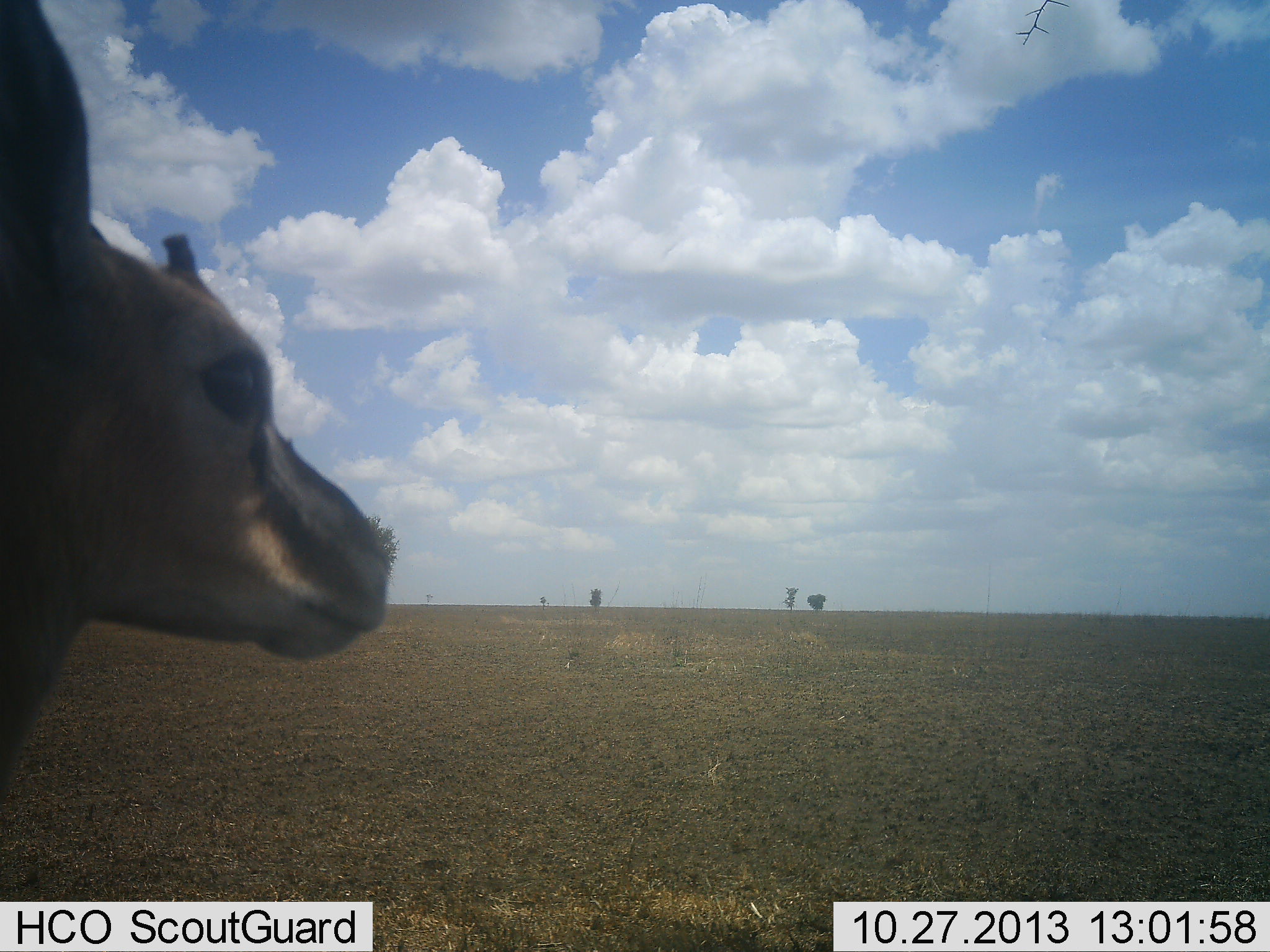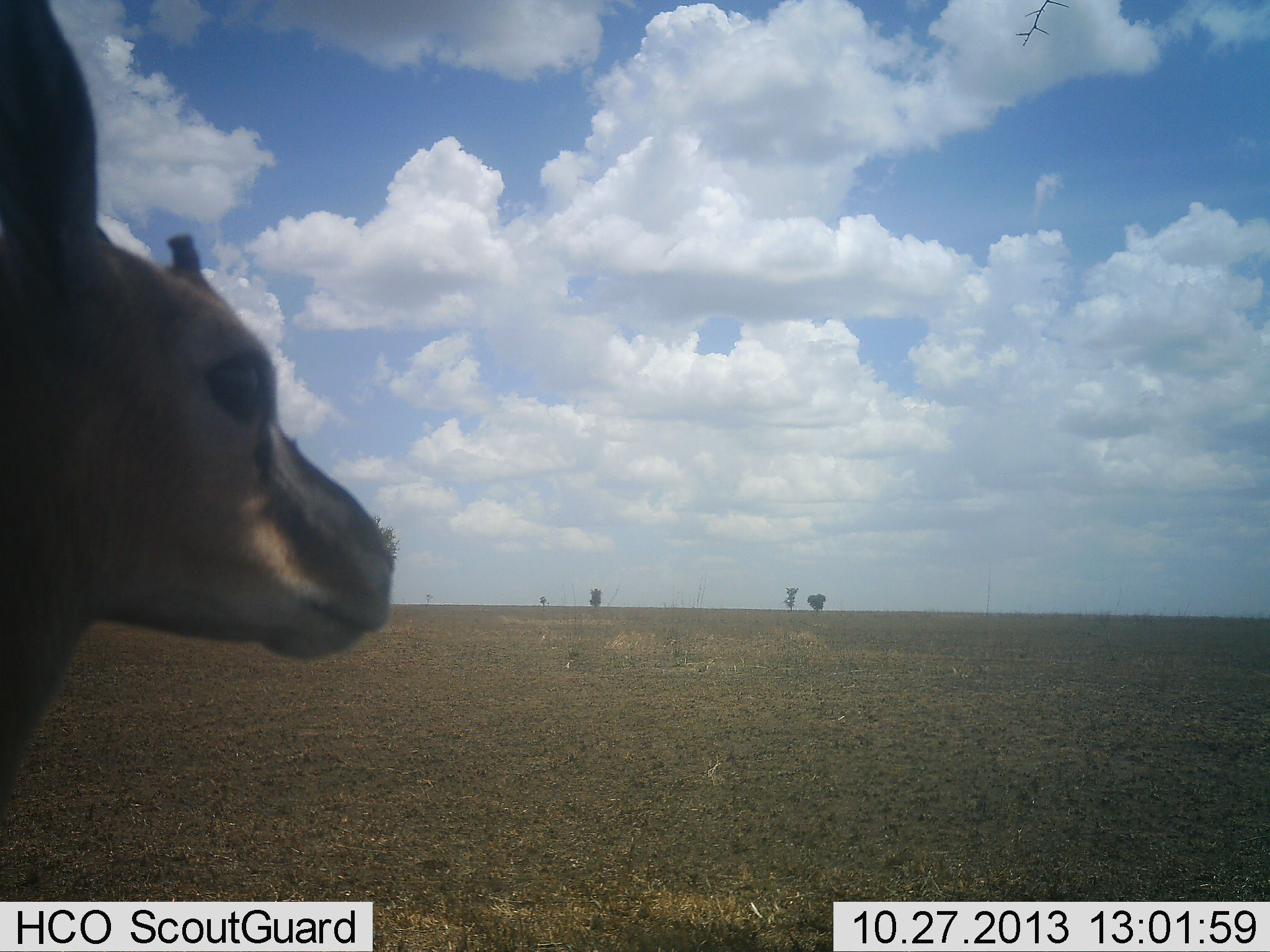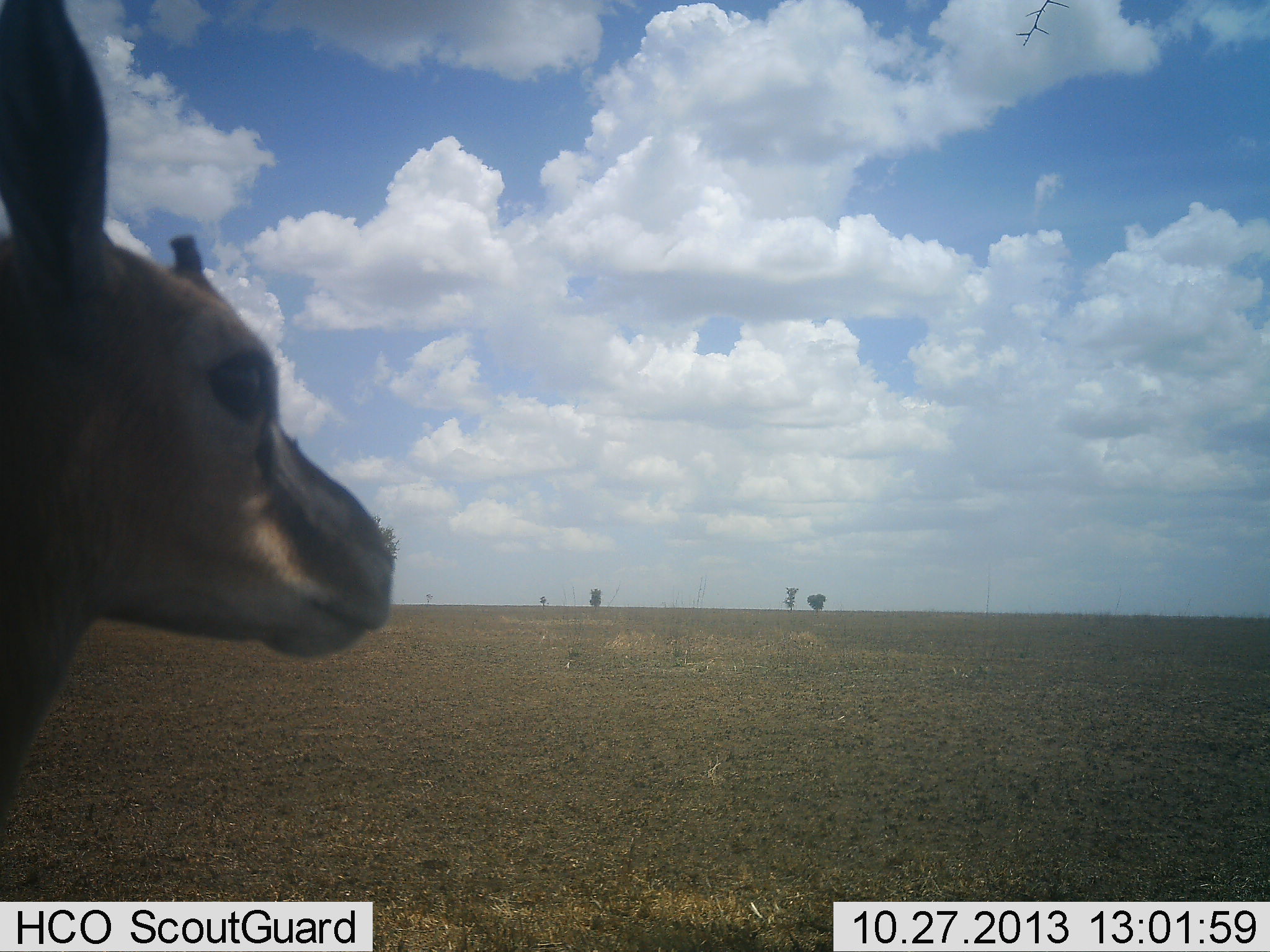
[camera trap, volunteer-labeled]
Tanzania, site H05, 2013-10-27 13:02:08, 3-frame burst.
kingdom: Animalia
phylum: Chordata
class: Mammalia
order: Artiodactyla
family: Bovidae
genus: Eudorcas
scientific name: Eudorcas thomsonii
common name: thomson's gazelle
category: gazellethomsons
Gazellethomsons (thomson's gazelle) (Eudorcas thomsonii), count 1. Behavior (volunteer vote fractions): standing 100%, resting 0%, moving 0%, interacting 0%. Young present (vote fraction): 0%. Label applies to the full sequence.